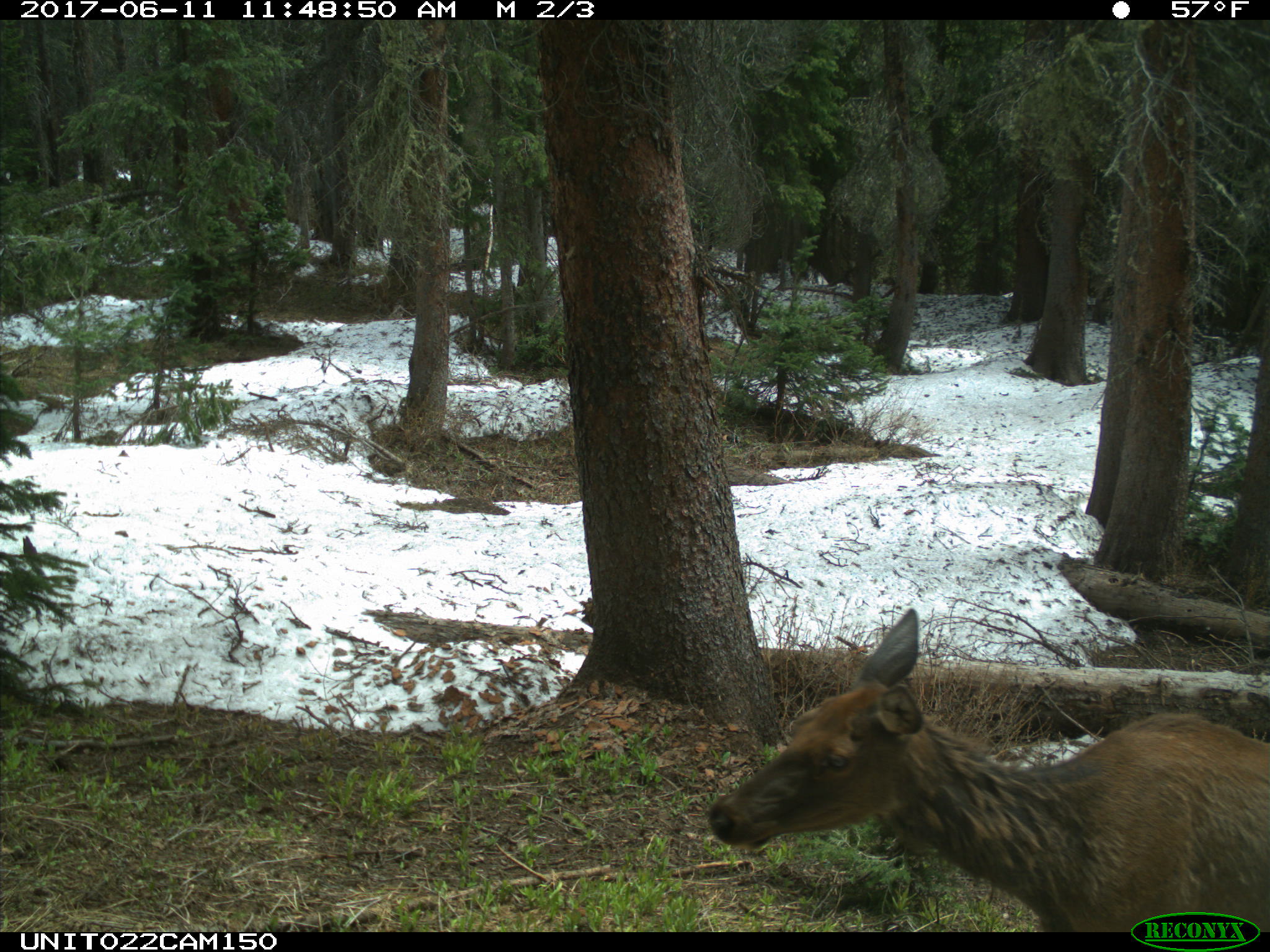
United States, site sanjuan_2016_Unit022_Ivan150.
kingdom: Animalia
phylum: Chordata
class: Mammalia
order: Artiodactyla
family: Cervidae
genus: Cervus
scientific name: Cervus elaphus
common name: red deer